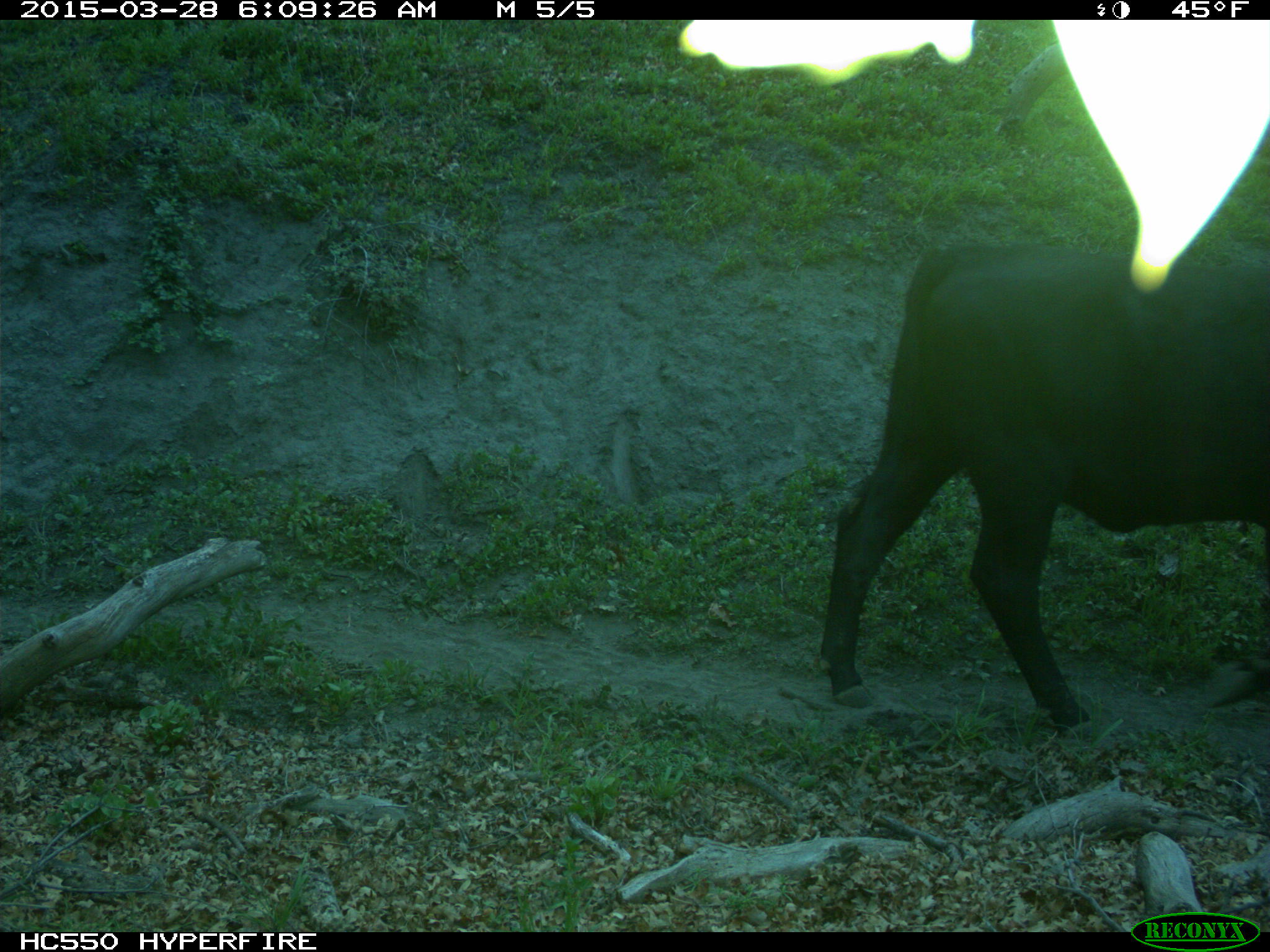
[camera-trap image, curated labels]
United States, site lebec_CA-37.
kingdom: Animalia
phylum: Chordata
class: Mammalia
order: Artiodactyla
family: Bovidae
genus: Bos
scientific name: Bos taurus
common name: domestic cow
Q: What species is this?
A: Bos taurus (domestic cow).